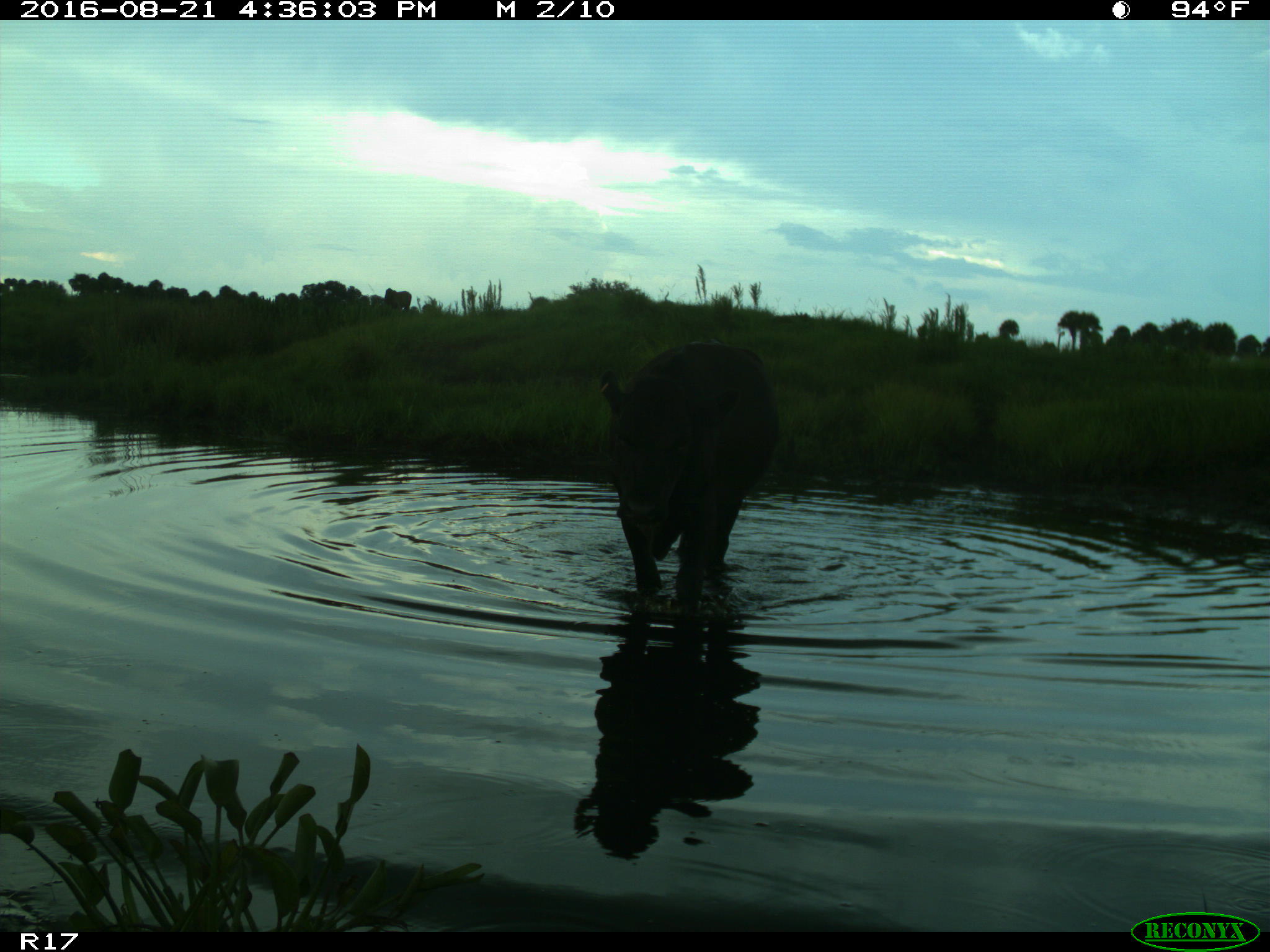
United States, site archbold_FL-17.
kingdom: Animalia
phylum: Chordata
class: Mammalia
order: Artiodactyla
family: Bovidae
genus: Bos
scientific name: Bos taurus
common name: domestic cow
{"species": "Bos taurus (domestic cow)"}